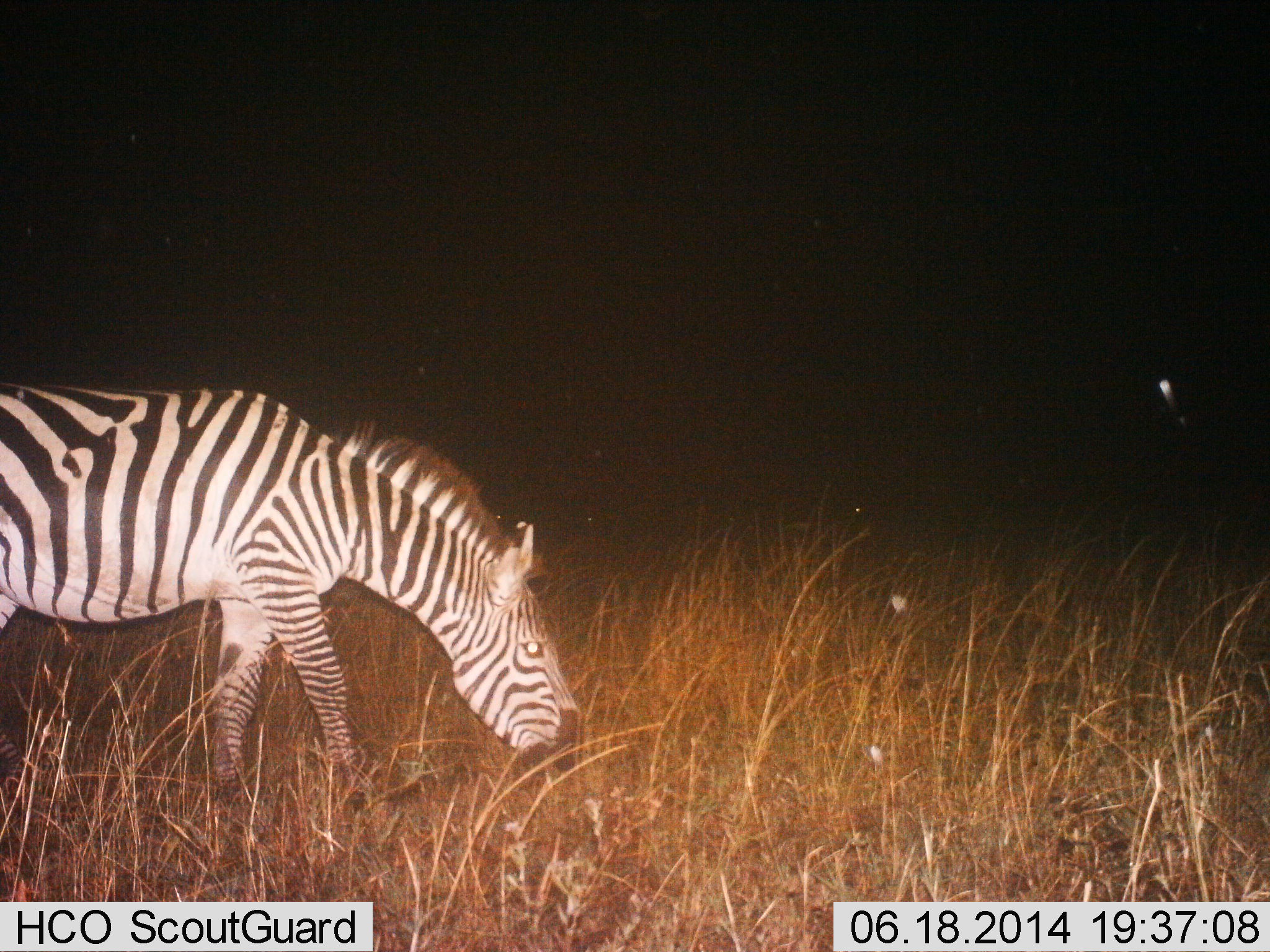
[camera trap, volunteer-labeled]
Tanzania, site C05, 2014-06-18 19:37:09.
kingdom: Animalia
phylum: Chordata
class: Mammalia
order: Perissodactyla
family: Equidae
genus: Equus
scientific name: Equus quagga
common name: plains zebra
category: zebra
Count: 1.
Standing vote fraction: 10%.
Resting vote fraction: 0%.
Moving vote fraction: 10%.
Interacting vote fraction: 0%.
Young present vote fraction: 0%.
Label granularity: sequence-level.